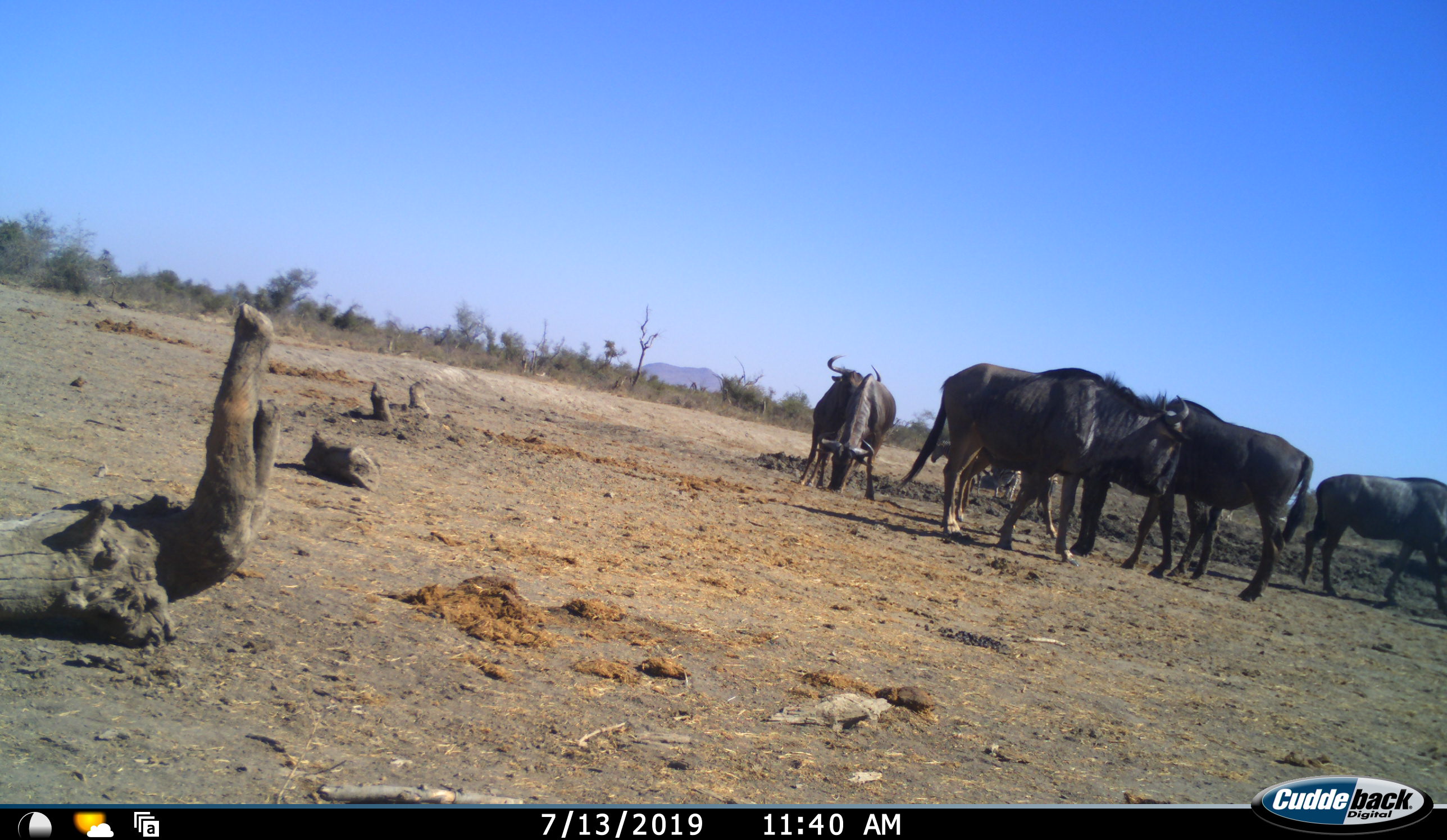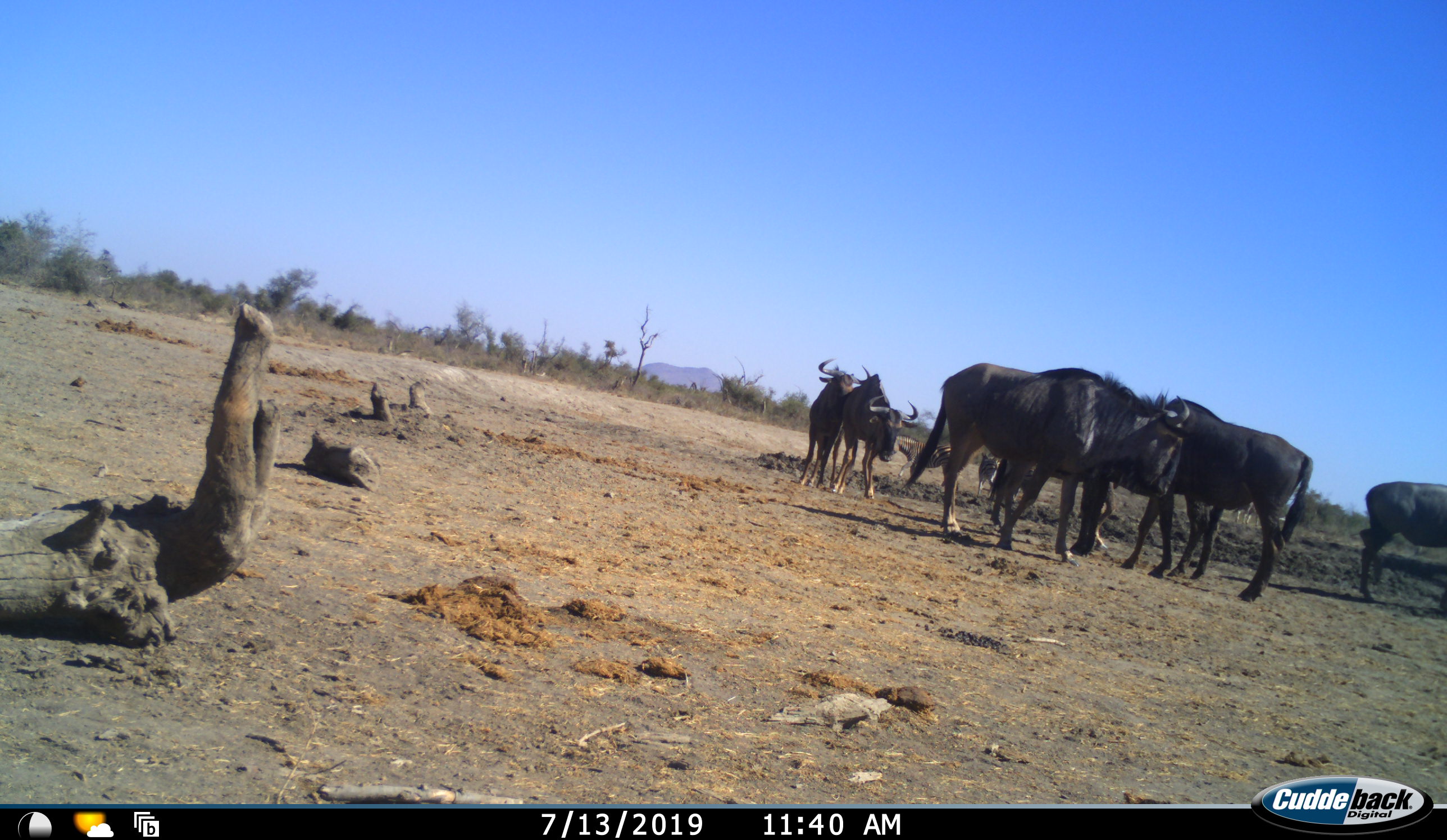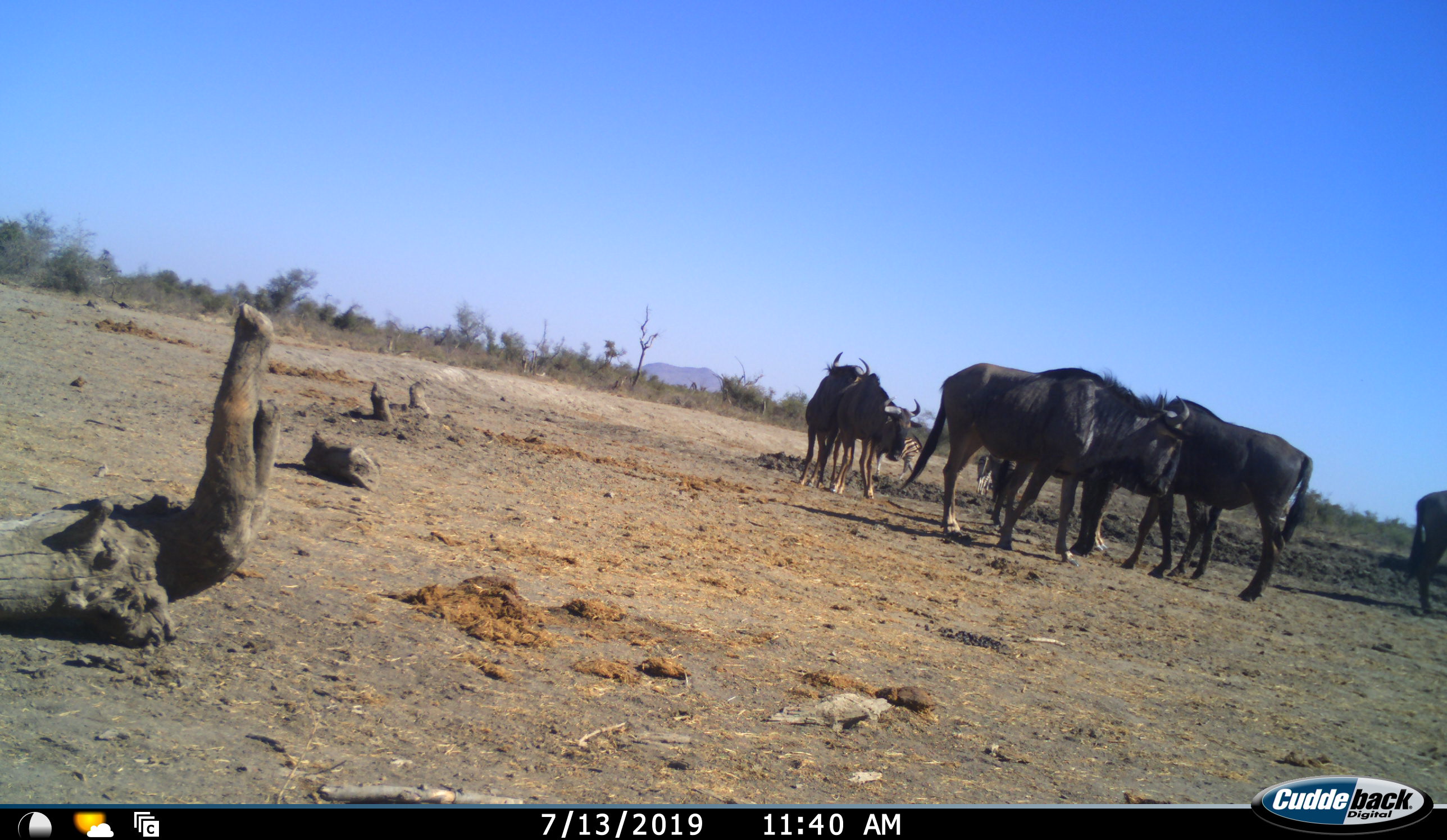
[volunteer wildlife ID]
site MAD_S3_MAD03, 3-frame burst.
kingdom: Animalia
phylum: Chordata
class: Mammalia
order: Artiodactyla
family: Bovidae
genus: Connochaetes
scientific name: Connochaetes taurinus taurinus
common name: blue wildebeest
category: wildebeestblue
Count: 6.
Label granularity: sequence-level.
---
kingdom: Animalia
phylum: Chordata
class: Mammalia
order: Perissodactyla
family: Equidae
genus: Equus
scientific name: Equus quagga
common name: plains zebra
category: zebraplains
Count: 2.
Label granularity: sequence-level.